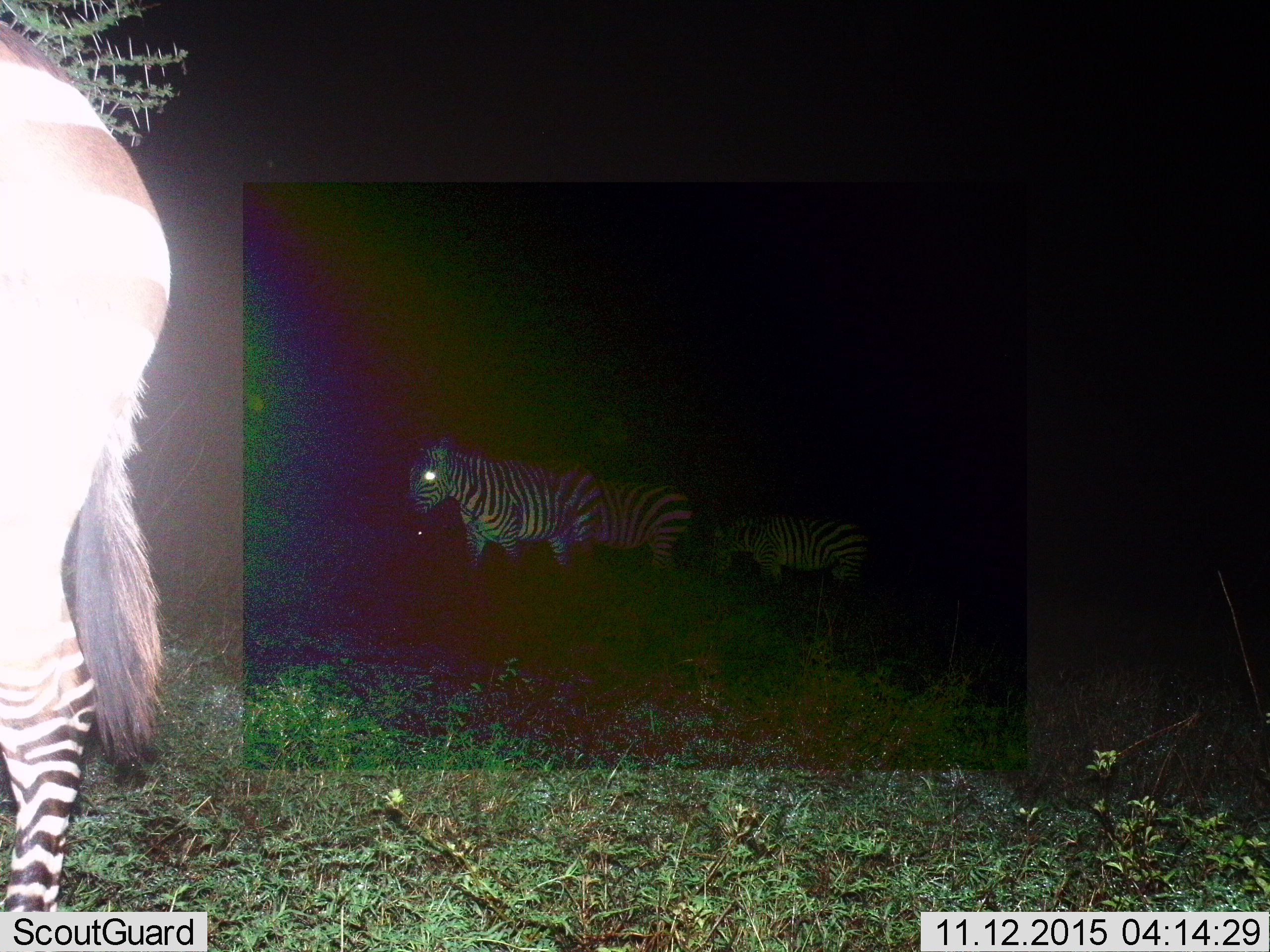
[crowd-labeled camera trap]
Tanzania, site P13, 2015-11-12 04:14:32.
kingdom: Animalia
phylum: Chordata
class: Mammalia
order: Perissodactyla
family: Equidae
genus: Equus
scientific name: Equus quagga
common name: plains zebra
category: zebra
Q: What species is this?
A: Zebra (plains zebra) (Equus quagga).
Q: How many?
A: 4.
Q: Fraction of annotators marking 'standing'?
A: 88%.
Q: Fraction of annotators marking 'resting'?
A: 0%.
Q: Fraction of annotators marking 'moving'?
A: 25%.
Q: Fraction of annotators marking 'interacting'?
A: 0%.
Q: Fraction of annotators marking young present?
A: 0%.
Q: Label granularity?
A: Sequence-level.